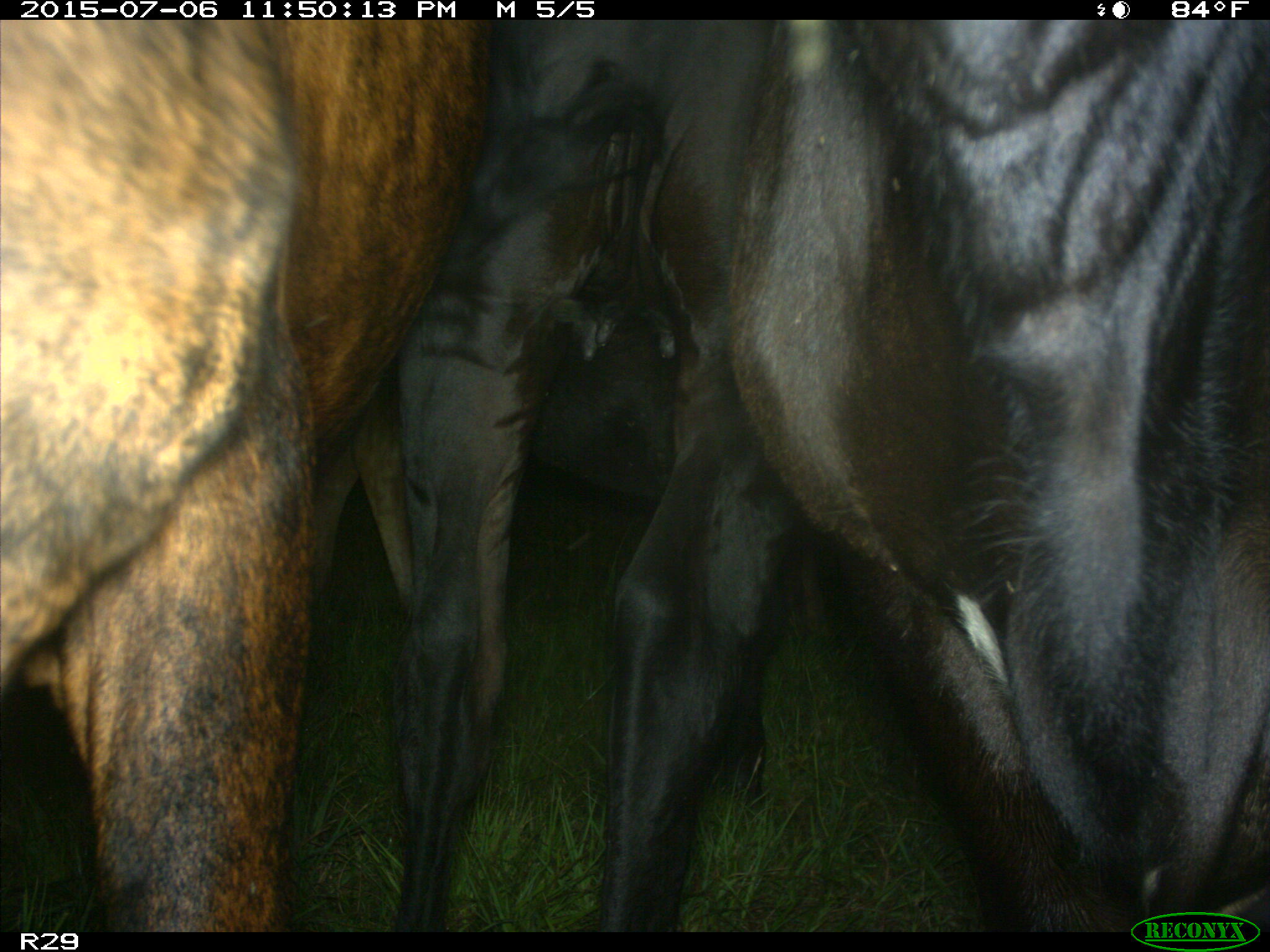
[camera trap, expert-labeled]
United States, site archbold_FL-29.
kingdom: Animalia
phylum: Chordata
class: Mammalia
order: Artiodactyla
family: Bovidae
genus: Bos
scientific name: Bos taurus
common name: domestic cow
Bos taurus (domestic cow).